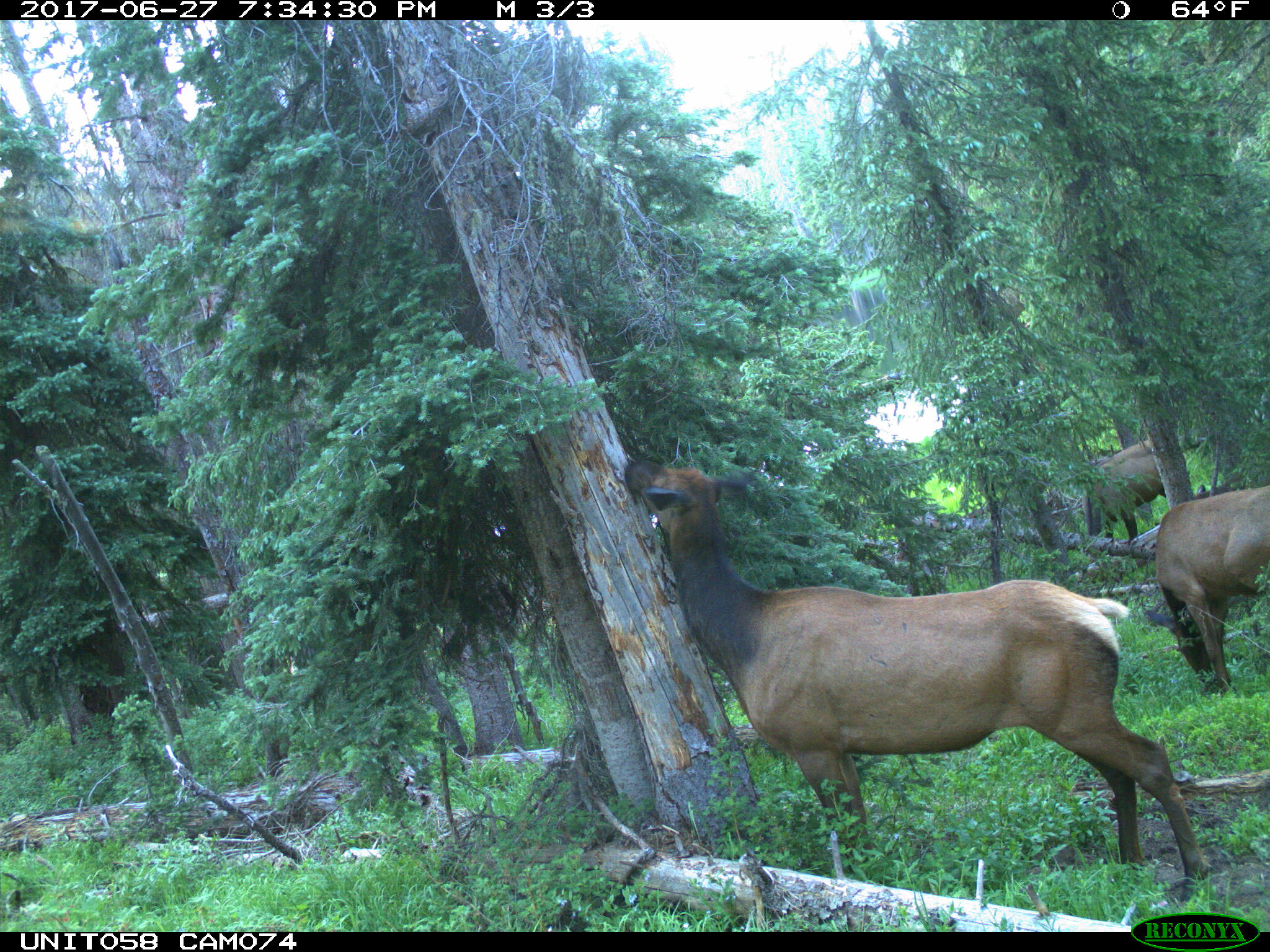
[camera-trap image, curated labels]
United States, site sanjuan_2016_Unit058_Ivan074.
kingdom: Animalia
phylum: Chordata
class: Mammalia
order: Artiodactyla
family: Cervidae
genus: Cervus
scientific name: Cervus elaphus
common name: red deer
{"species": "Cervus elaphus (red deer)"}